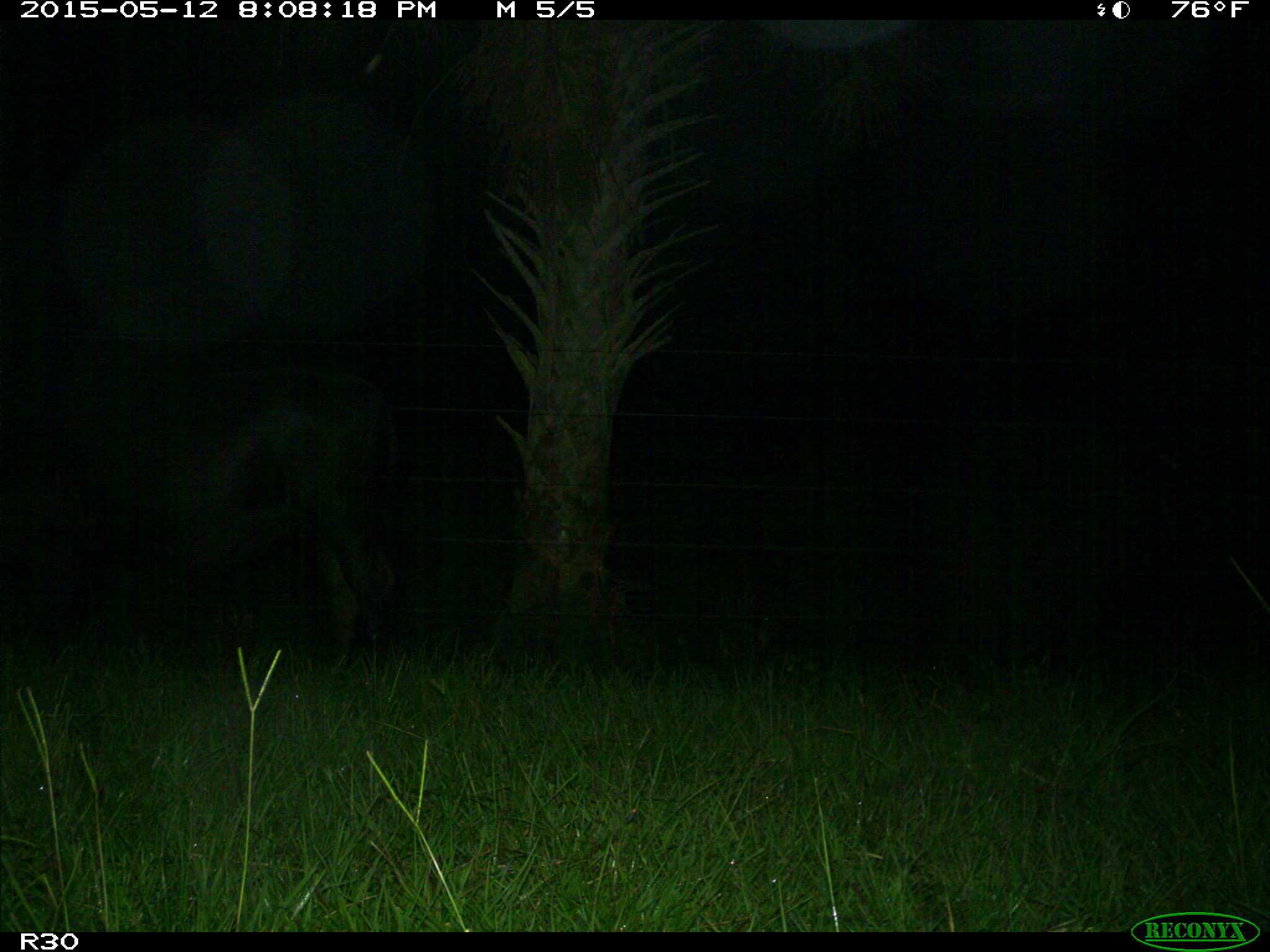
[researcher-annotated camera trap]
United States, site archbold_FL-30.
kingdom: Animalia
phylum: Chordata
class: Mammalia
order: Artiodactyla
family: Bovidae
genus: Bos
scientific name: Bos taurus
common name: domestic cow